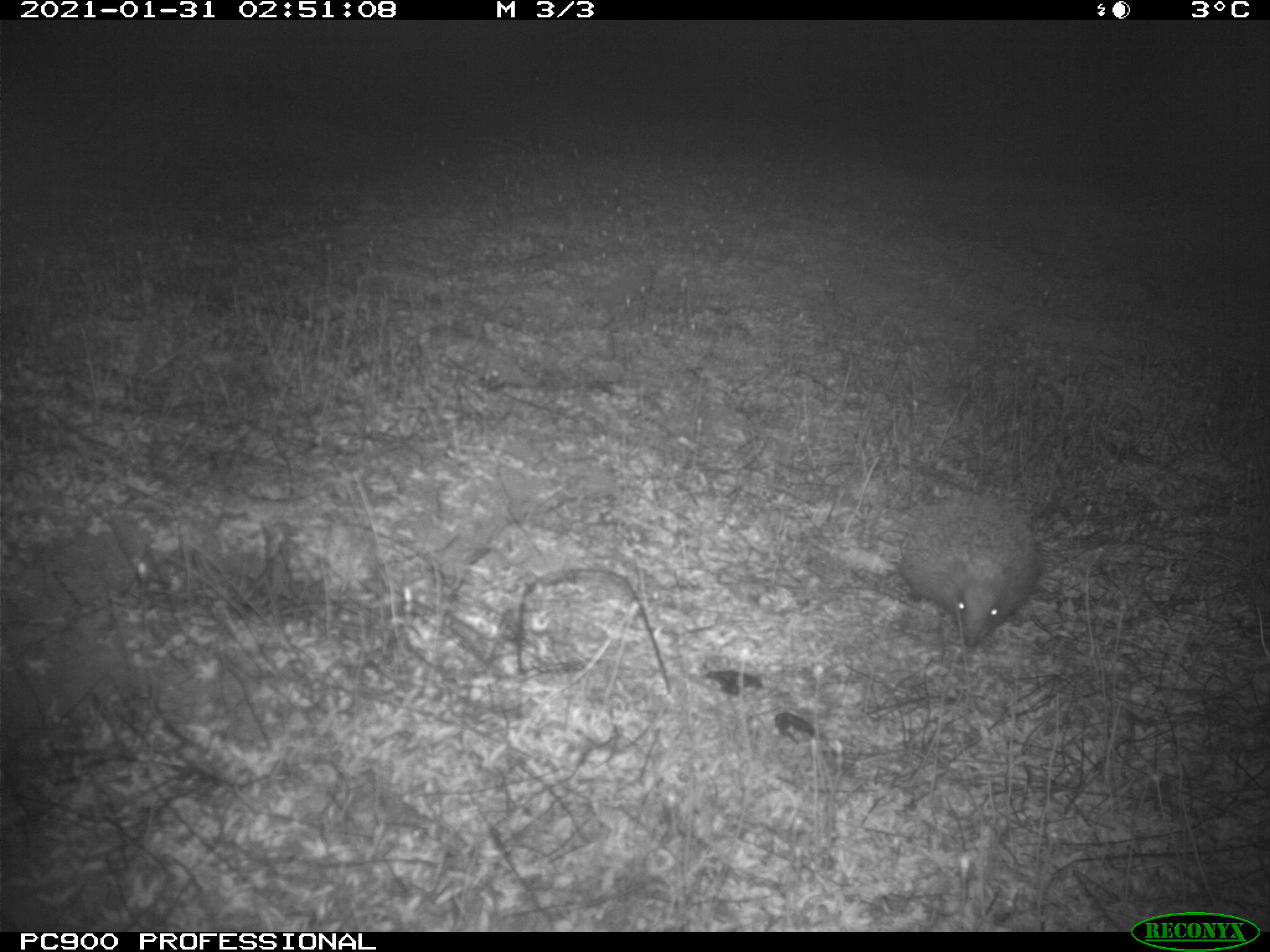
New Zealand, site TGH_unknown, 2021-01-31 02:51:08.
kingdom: Animalia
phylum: Chordata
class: Mammalia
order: Eulipotyphla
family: Erinaceidae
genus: Erinaceus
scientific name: Erinaceus europaeus europaeus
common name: european hedgehog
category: hedgehog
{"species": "hedgehog (european hedgehog) (Erinaceus europaeus europaeus)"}